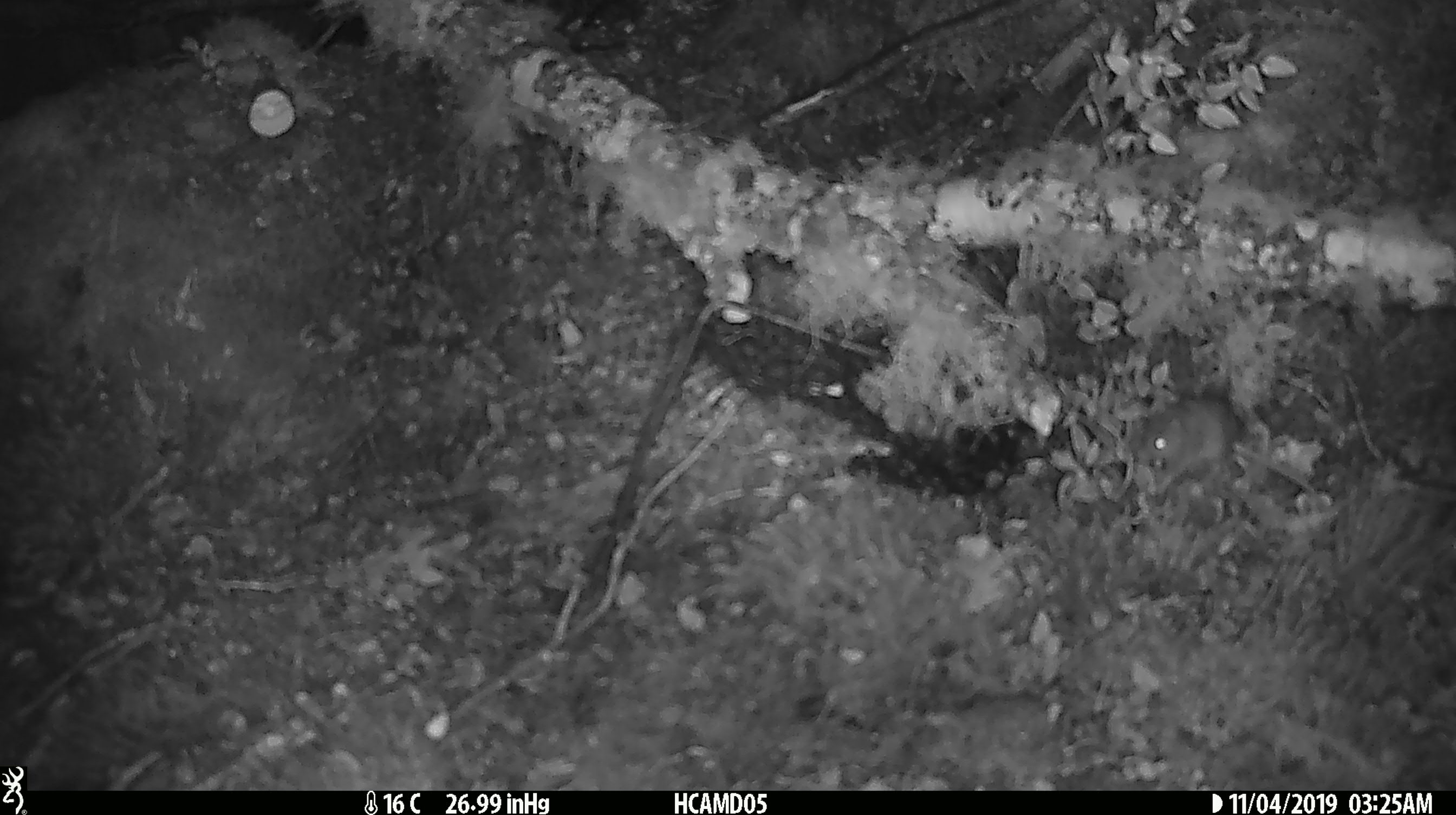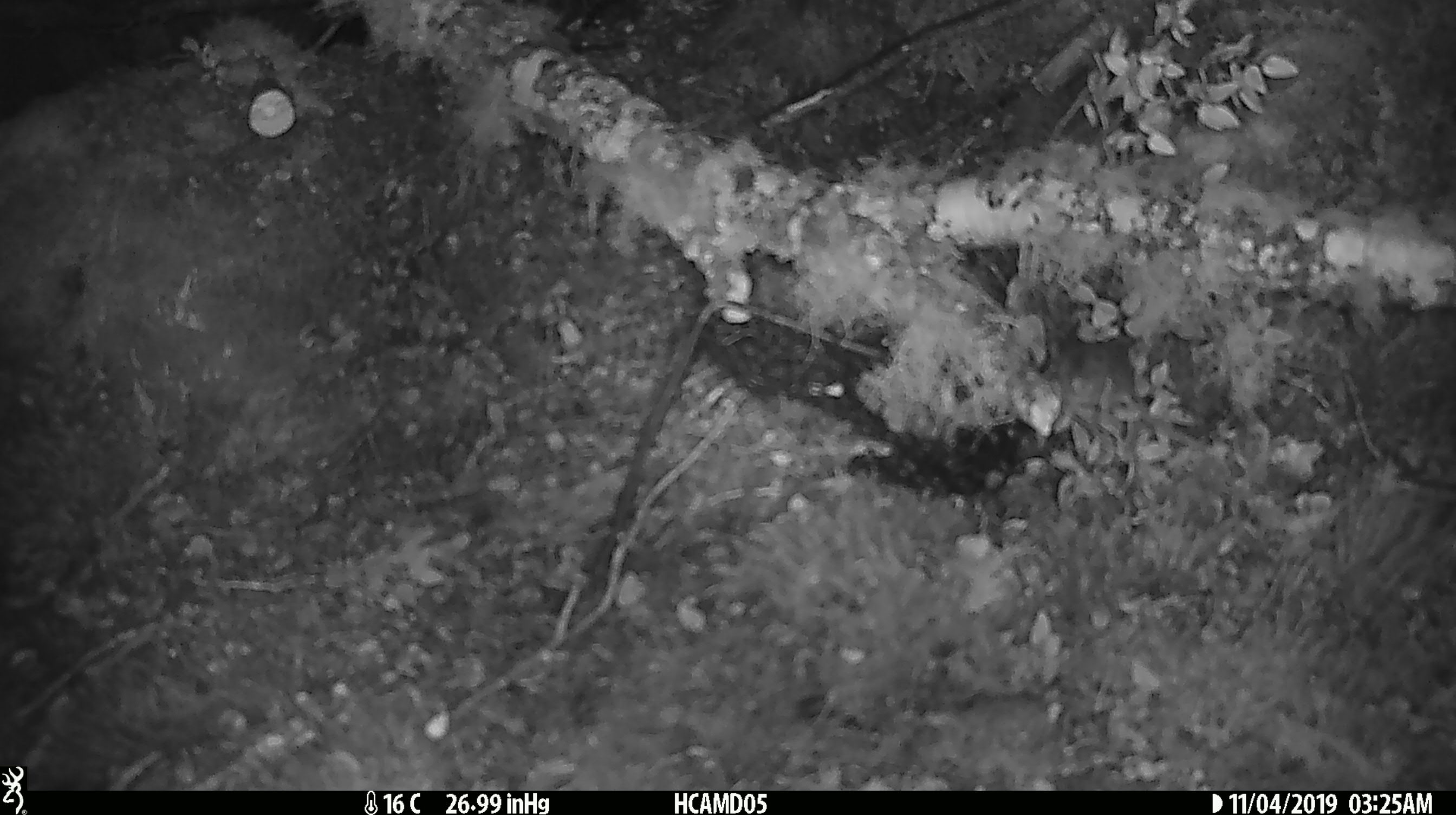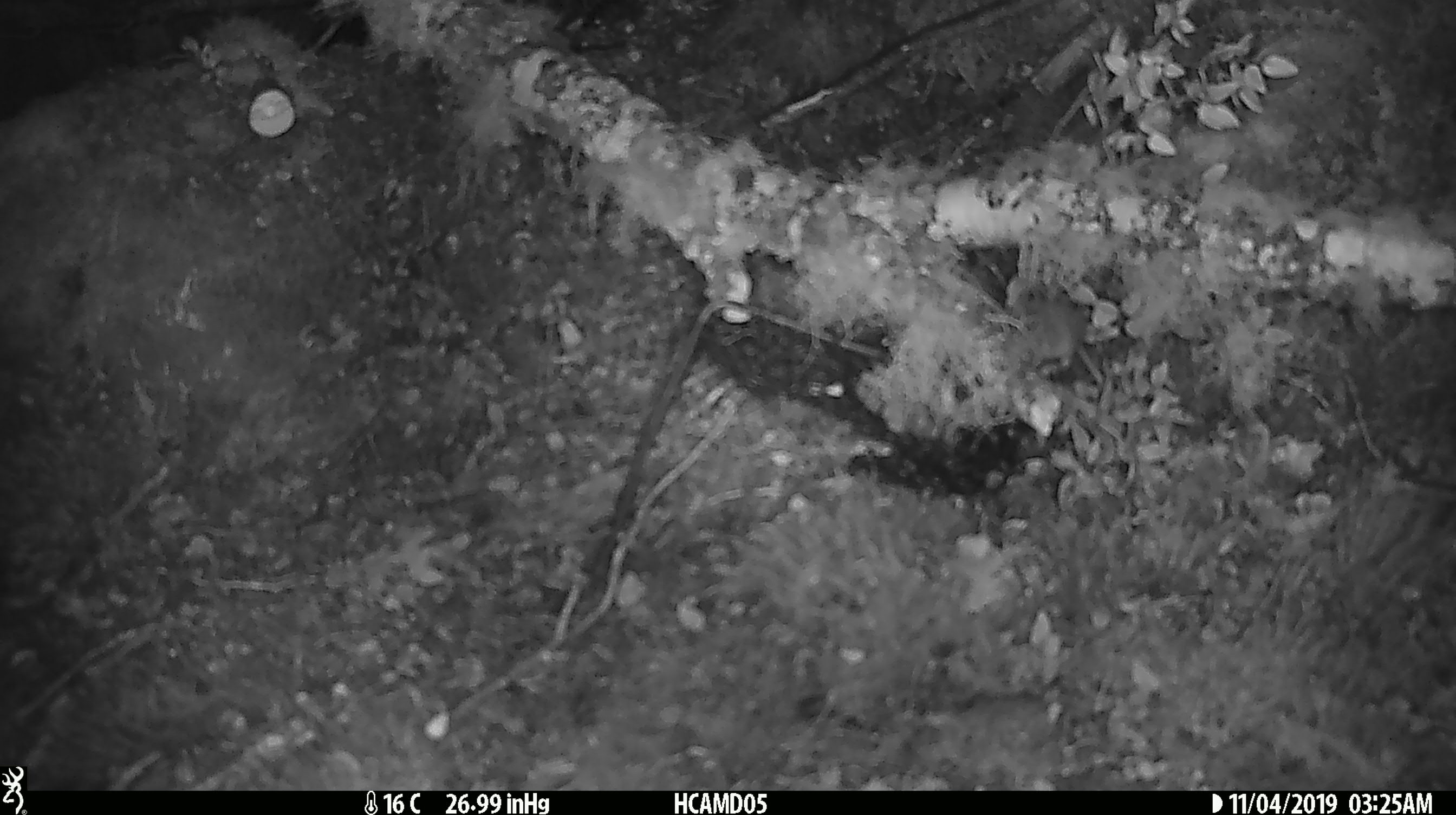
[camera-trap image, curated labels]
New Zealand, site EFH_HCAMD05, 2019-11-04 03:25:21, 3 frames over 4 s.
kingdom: Animalia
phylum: Chordata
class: Mammalia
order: Rodentia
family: Muridae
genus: Mus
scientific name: Mus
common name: mouse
Mouse (Mus).